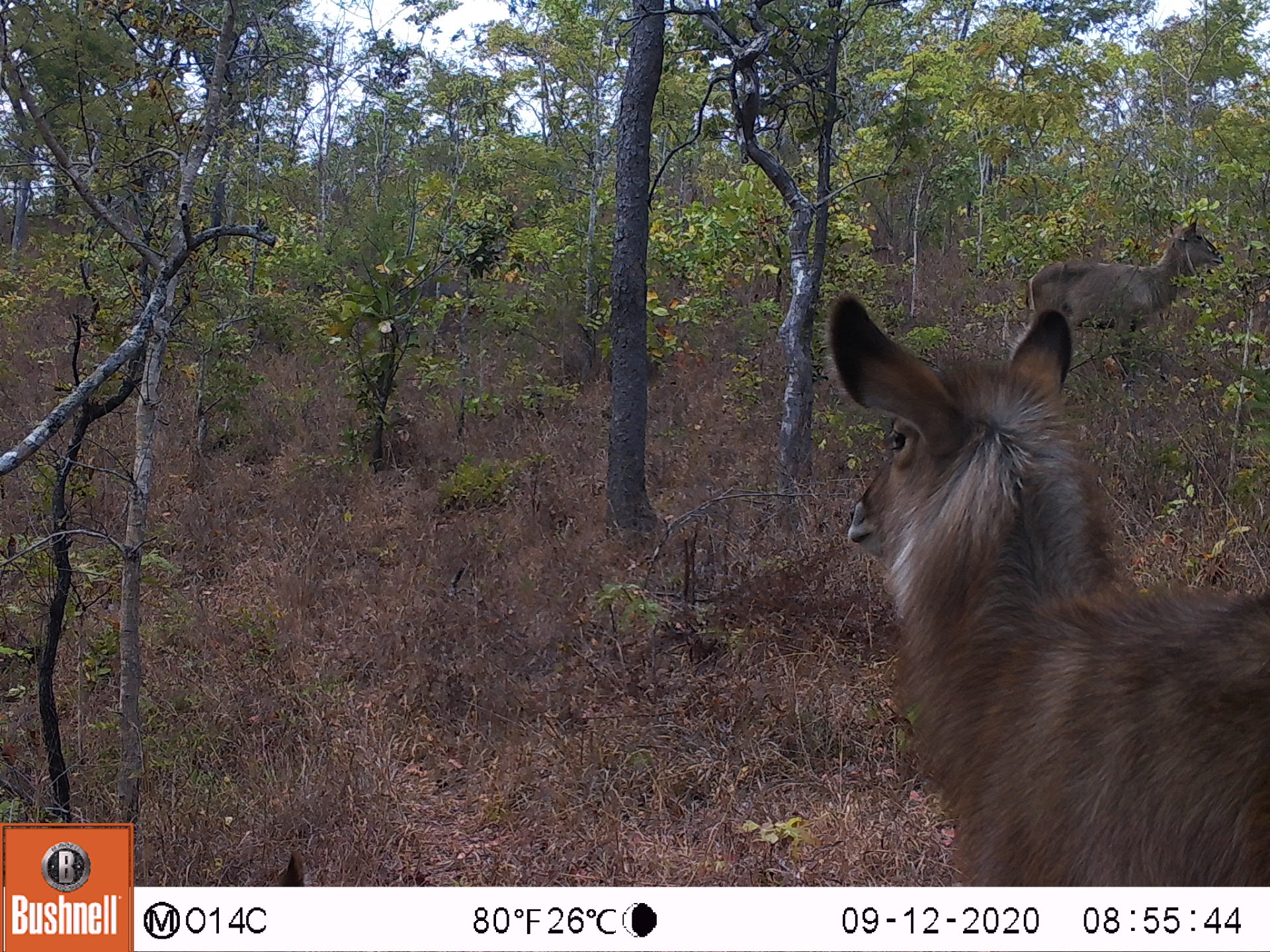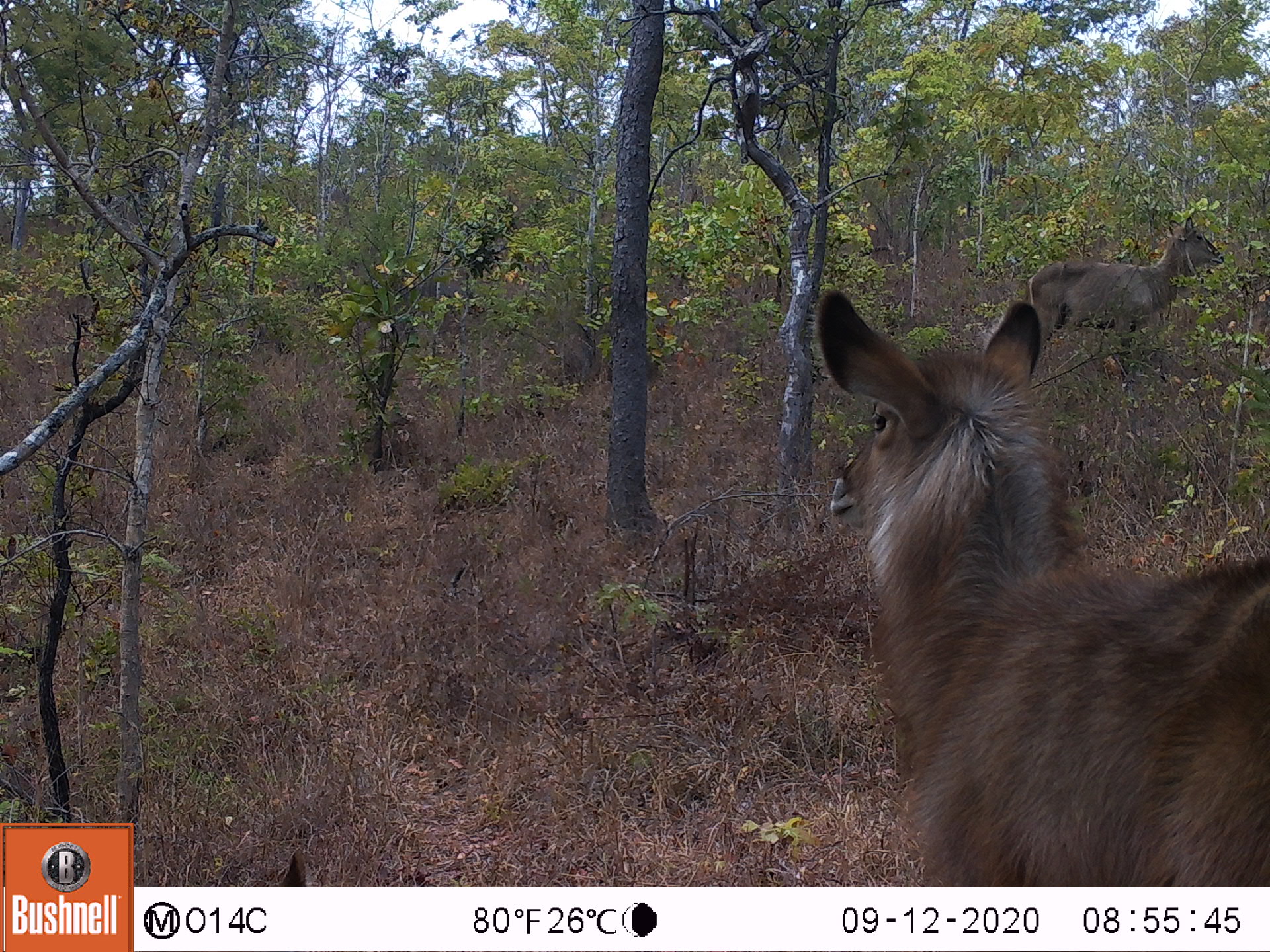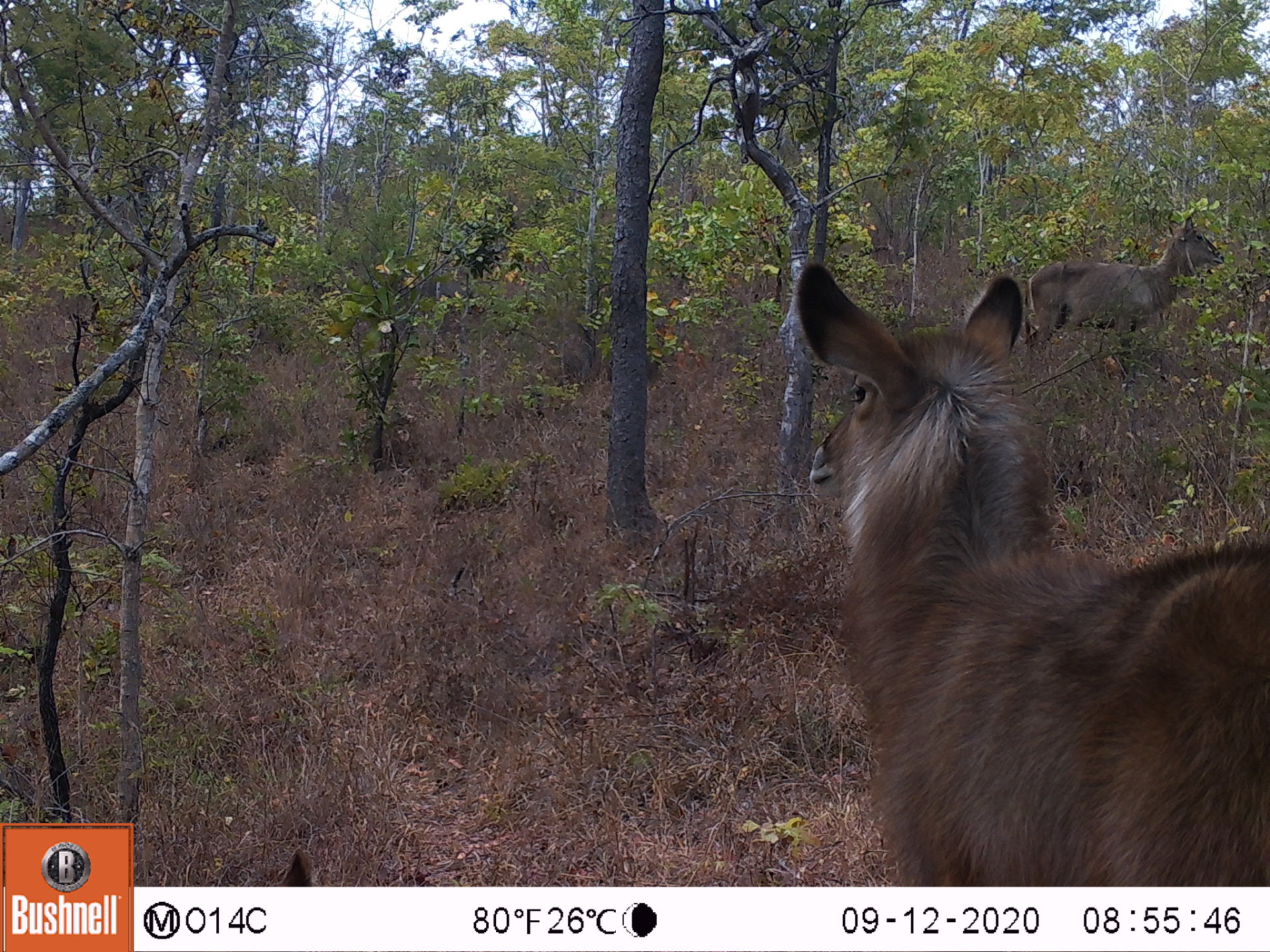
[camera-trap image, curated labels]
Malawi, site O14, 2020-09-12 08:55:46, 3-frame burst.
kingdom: Animalia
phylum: Chordata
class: Mammalia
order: Artiodactyla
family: Bovidae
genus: Kobus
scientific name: Kobus ellipsiprymnus ellipsiprymnus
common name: common waterbuck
Common waterbuck (Kobus ellipsiprymnus ellipsiprymnus), count 2.